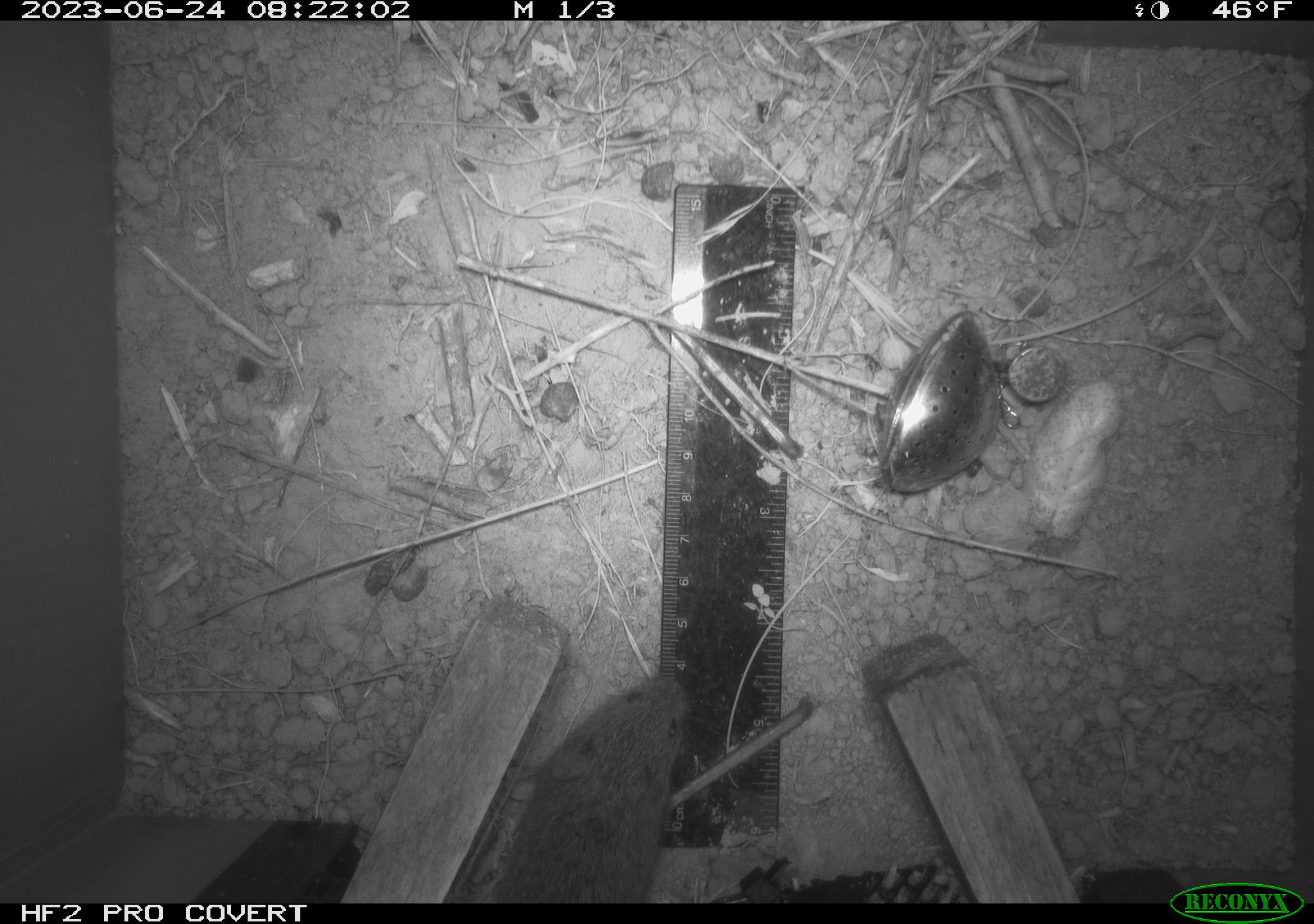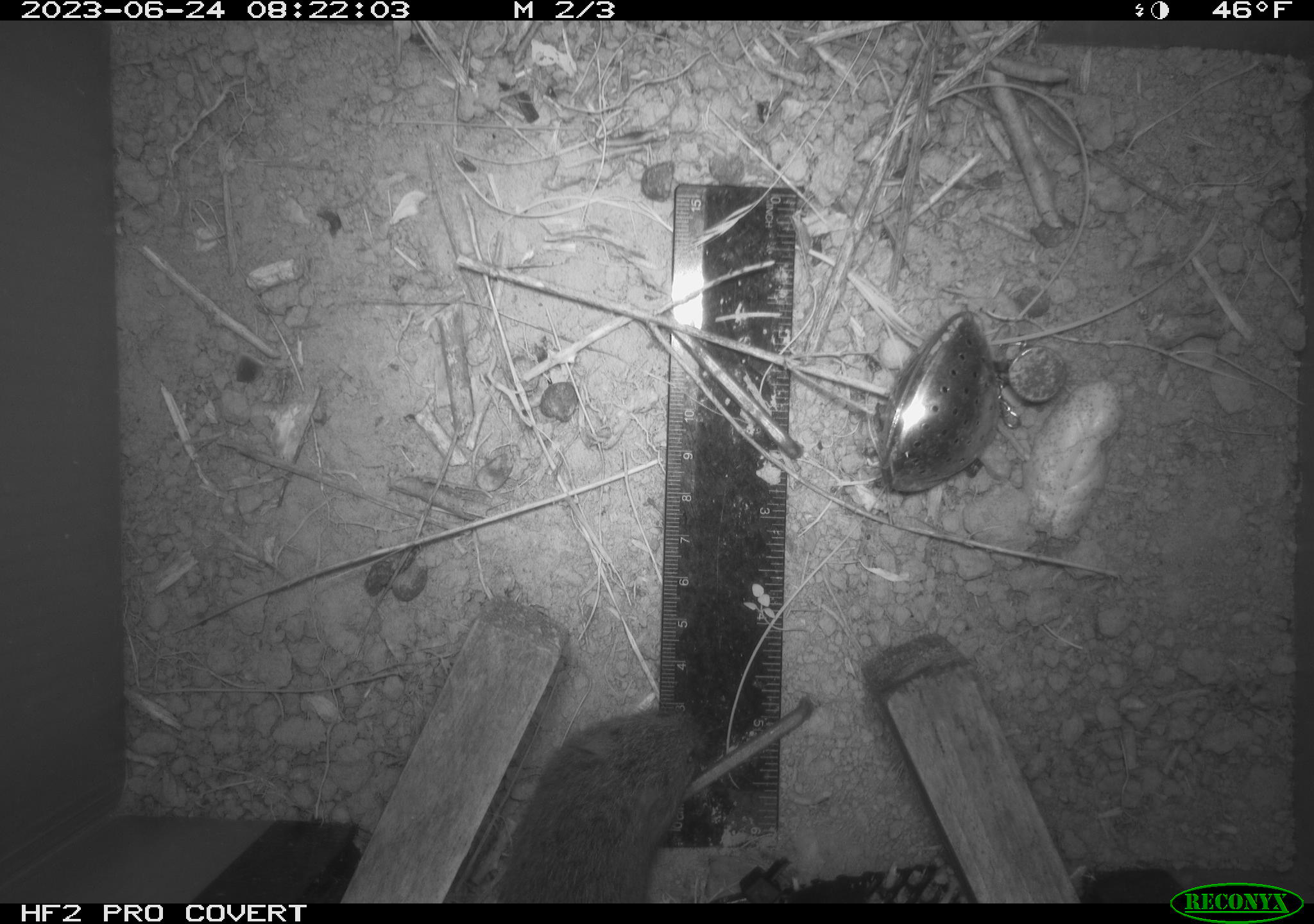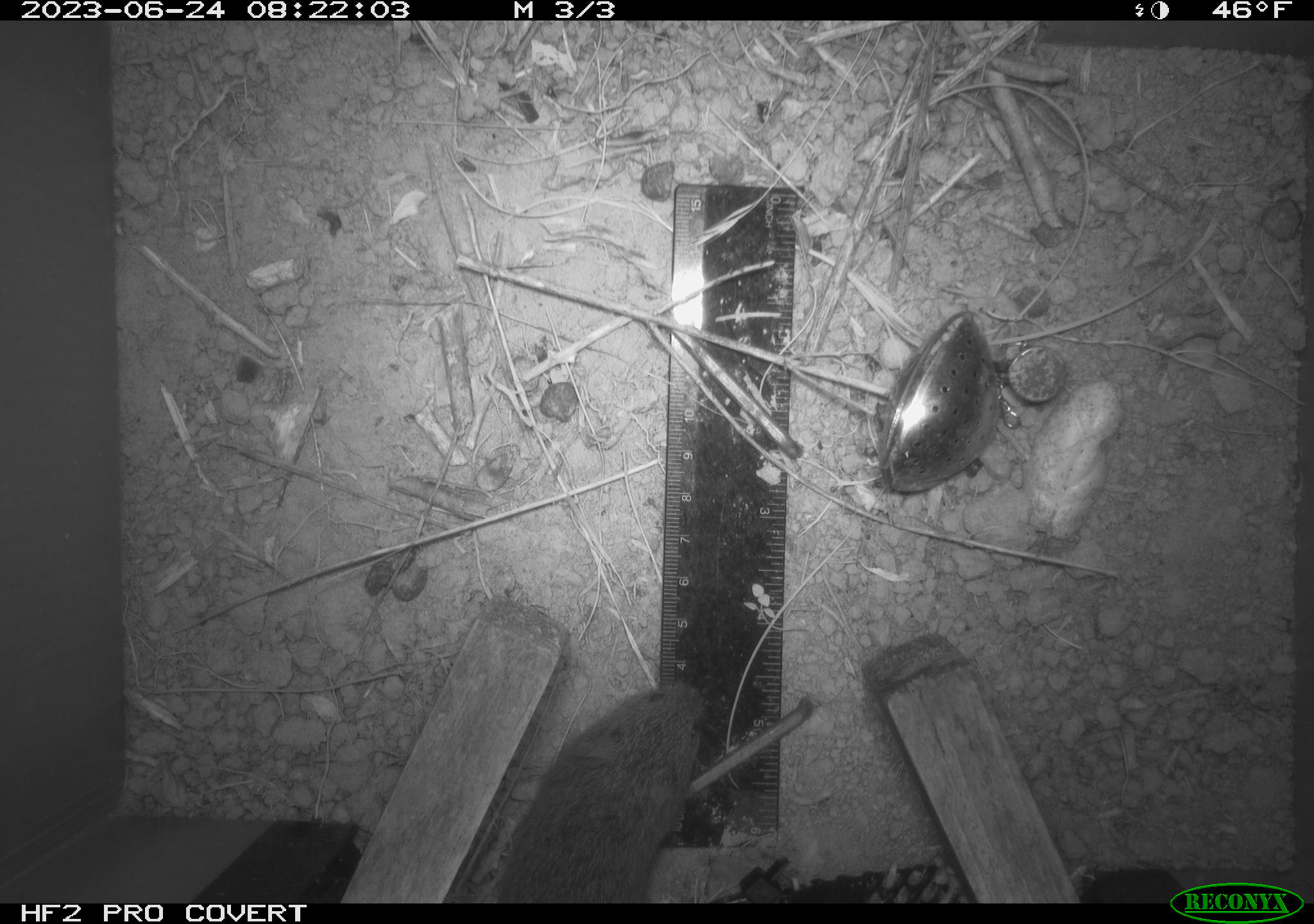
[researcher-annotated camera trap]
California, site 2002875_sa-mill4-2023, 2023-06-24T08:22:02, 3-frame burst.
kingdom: Animalia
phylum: Chordata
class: Mammalia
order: Rodentia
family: Cricetidae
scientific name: Arvicolinae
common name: voles, lemmings, and muskrats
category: arvicolinae subfamily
Arvicolinae subfamily (voles, lemmings, and muskrats) (Arvicolinae).